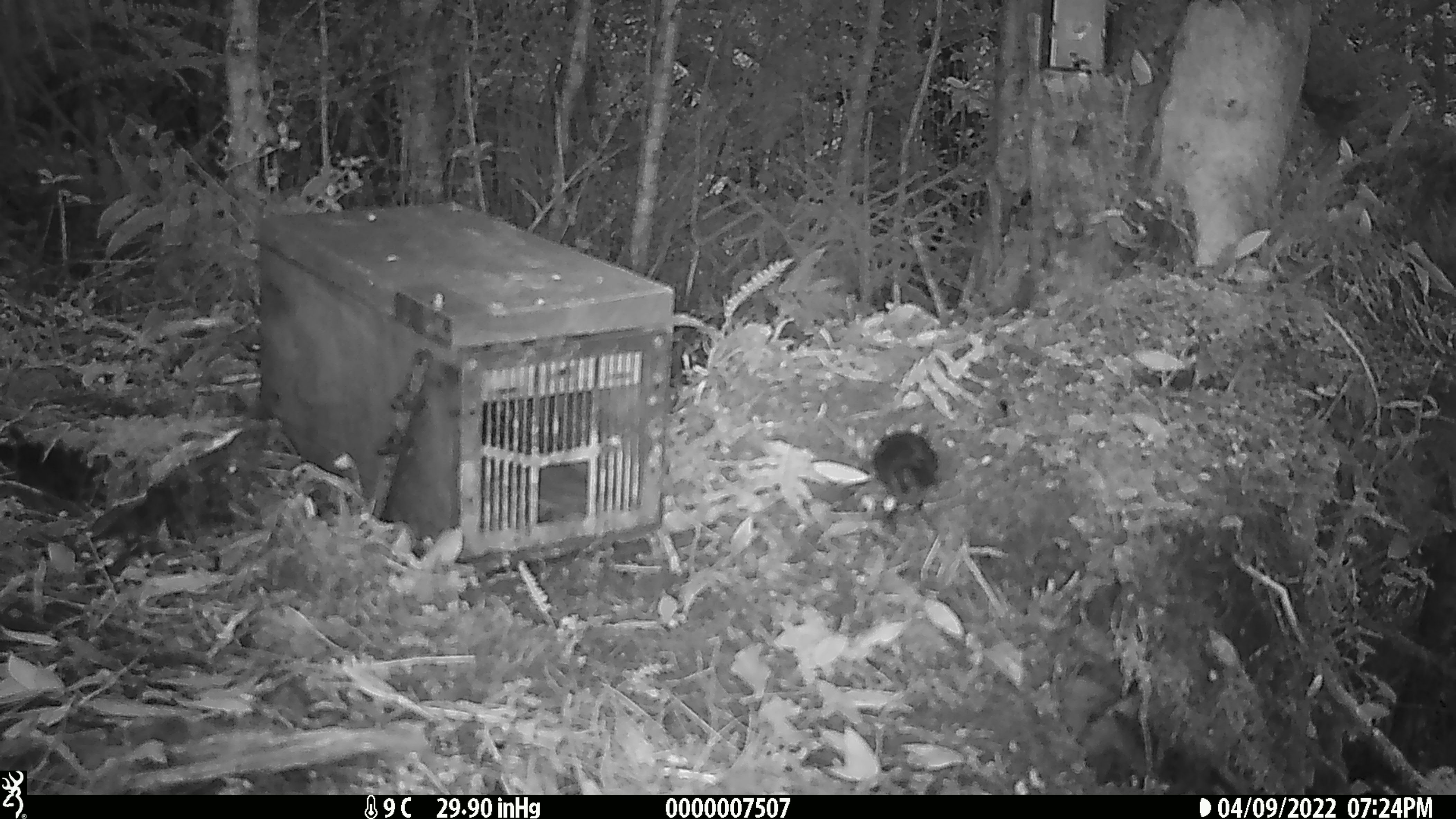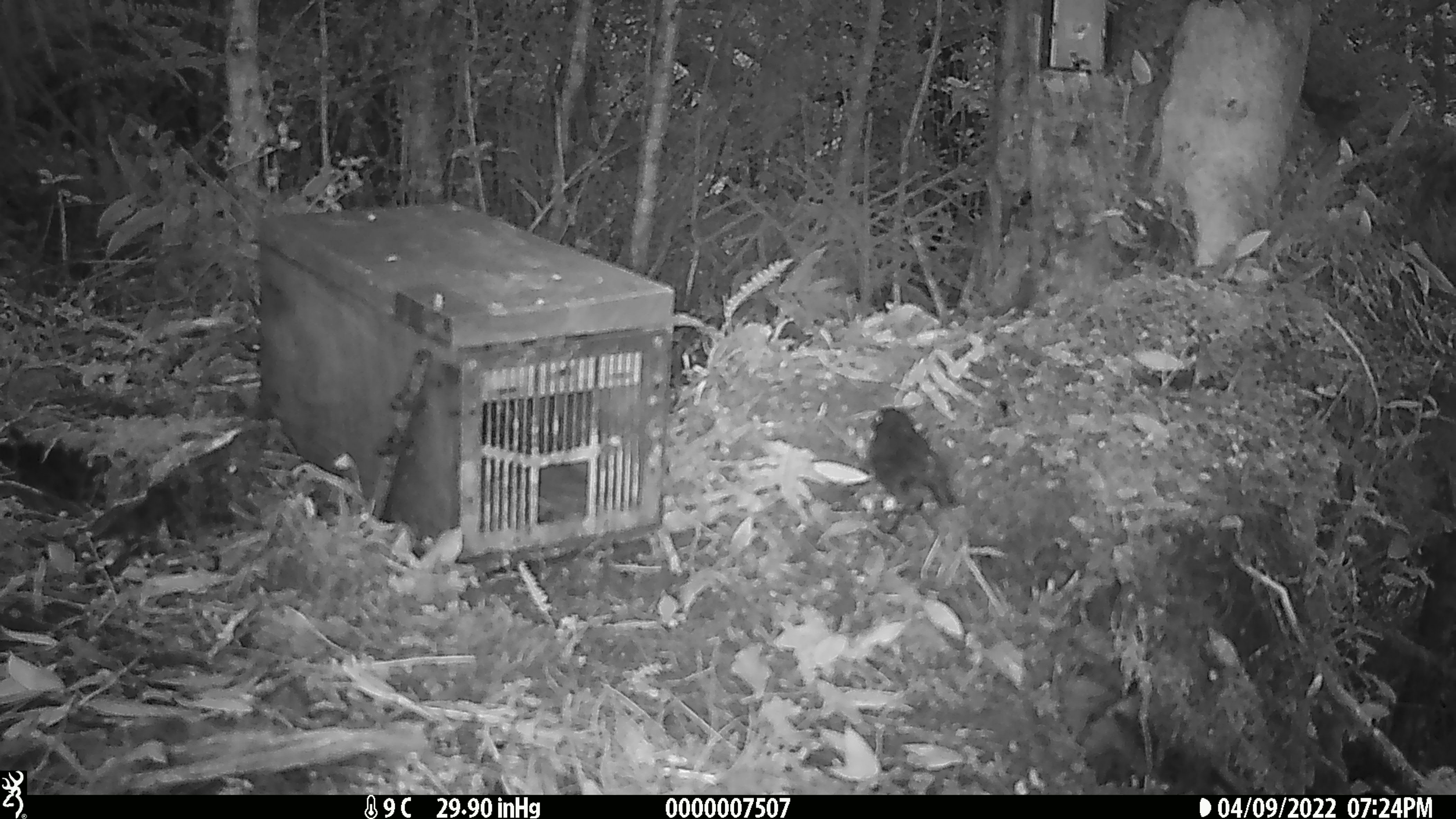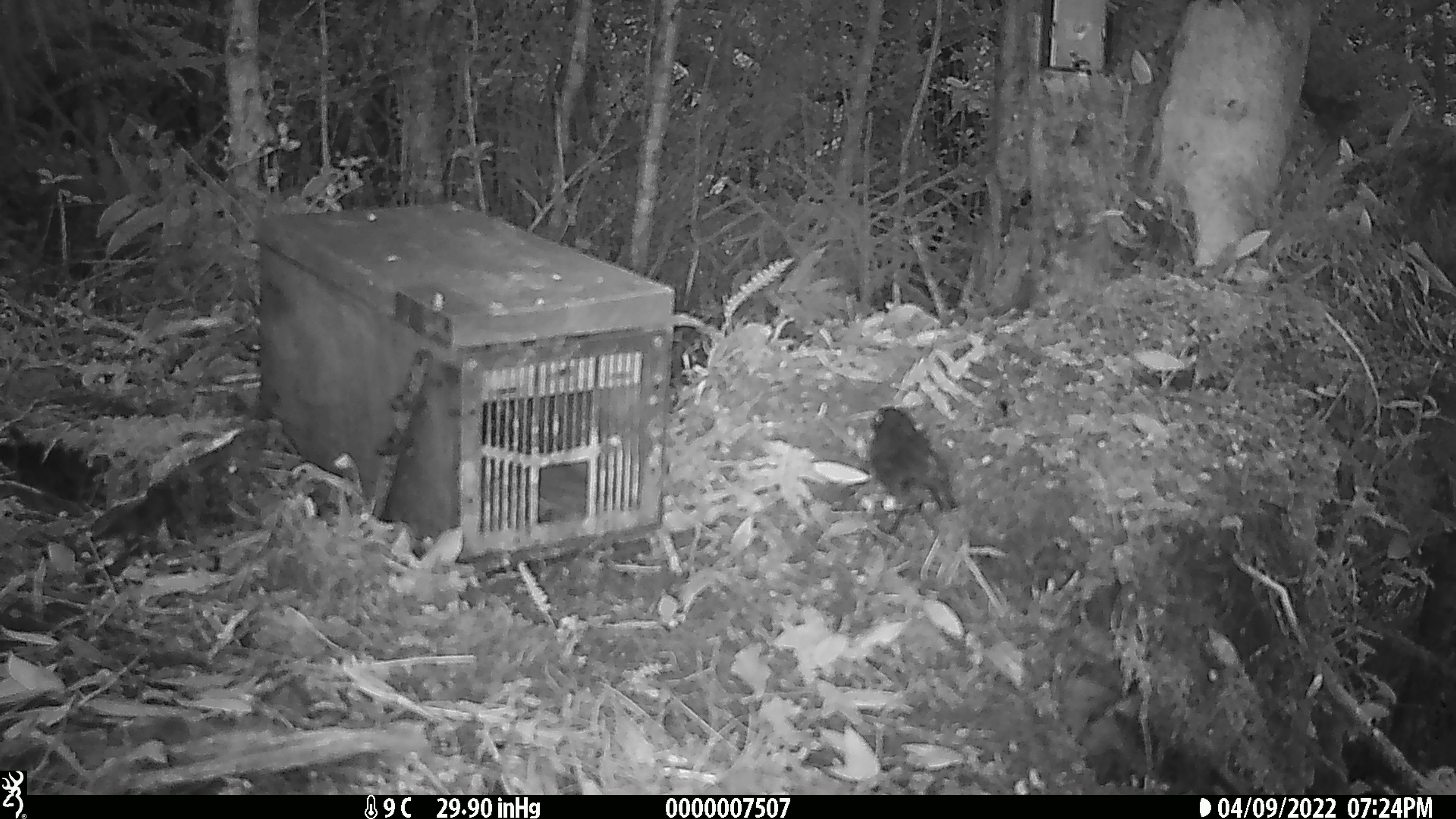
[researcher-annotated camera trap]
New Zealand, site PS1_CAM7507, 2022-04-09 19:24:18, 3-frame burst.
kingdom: Animalia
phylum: Chordata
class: Aves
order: Passeriformes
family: Petroicidae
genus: Petroica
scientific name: Petroica australis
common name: new zealand robin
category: robin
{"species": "robin (new zealand robin) (Petroica australis)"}